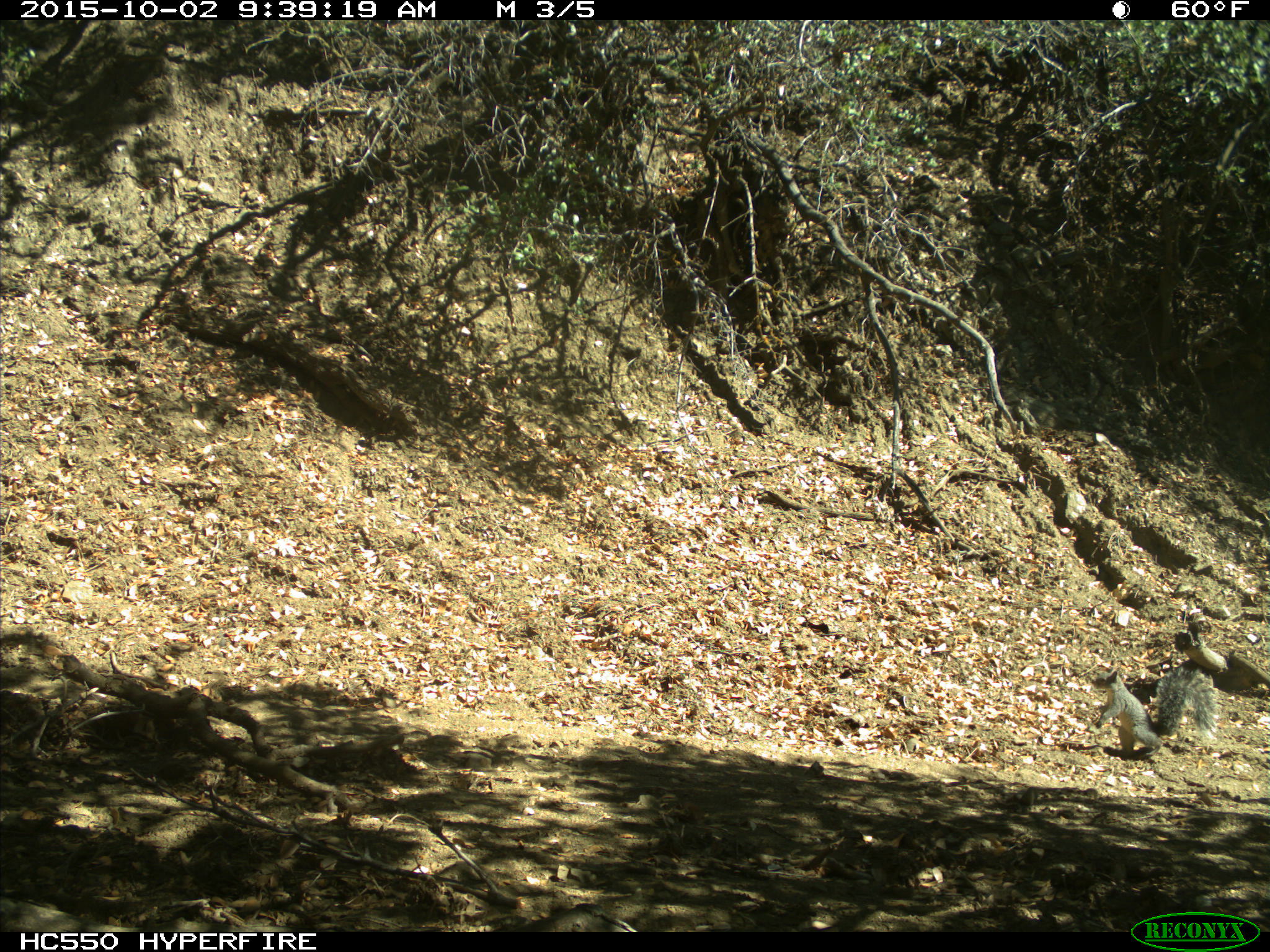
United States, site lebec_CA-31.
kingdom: Animalia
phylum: Chordata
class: Mammalia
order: Rodentia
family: Sciuridae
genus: Sciurus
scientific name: Sciurus carolinensis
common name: eastern gray squirrel